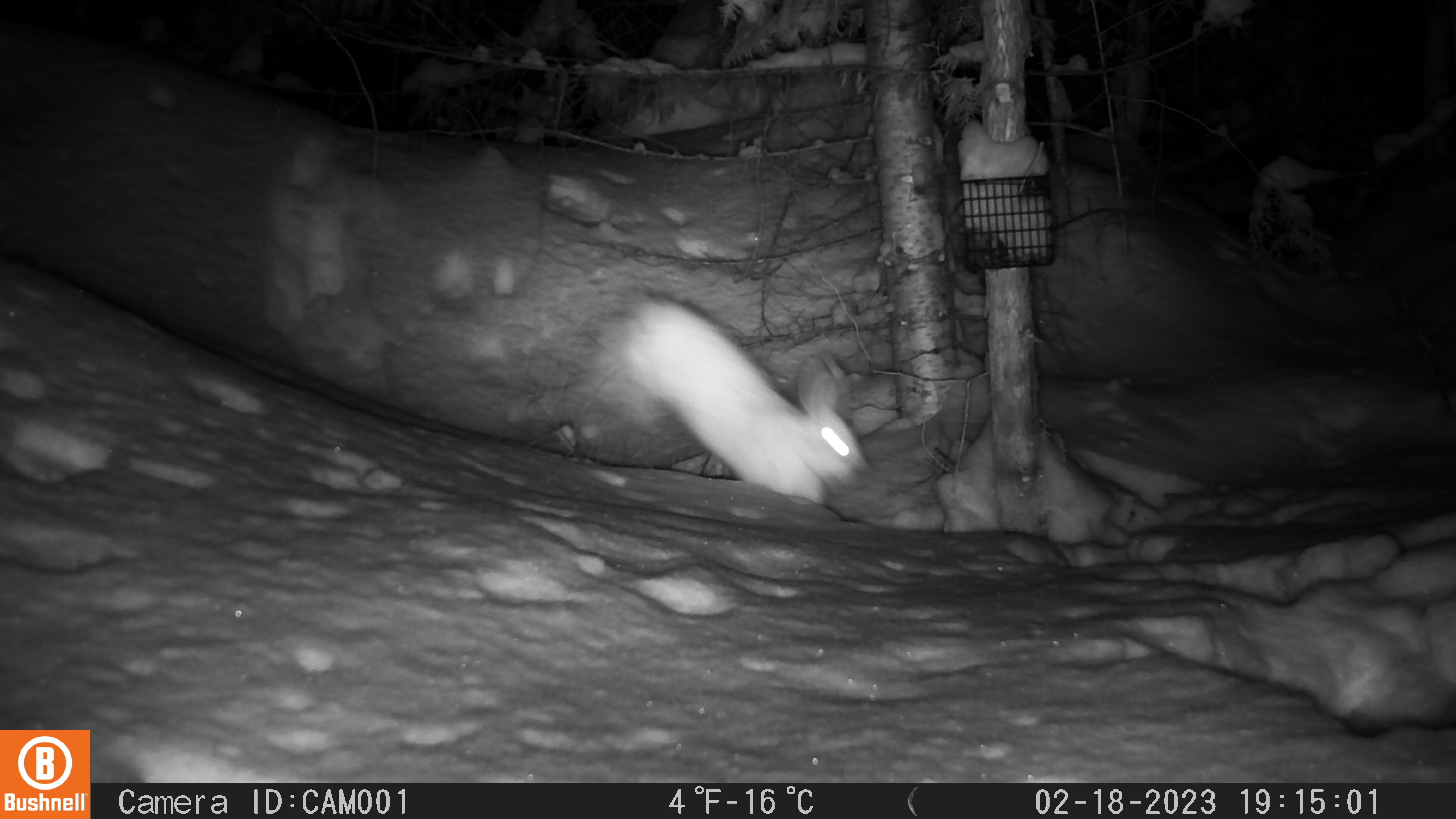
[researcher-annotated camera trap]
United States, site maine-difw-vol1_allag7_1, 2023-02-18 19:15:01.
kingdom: Animalia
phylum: Chordata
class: Mammalia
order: Lagomorpha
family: Leporidae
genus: Lepus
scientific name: Lepus americanus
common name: snowshoe hare